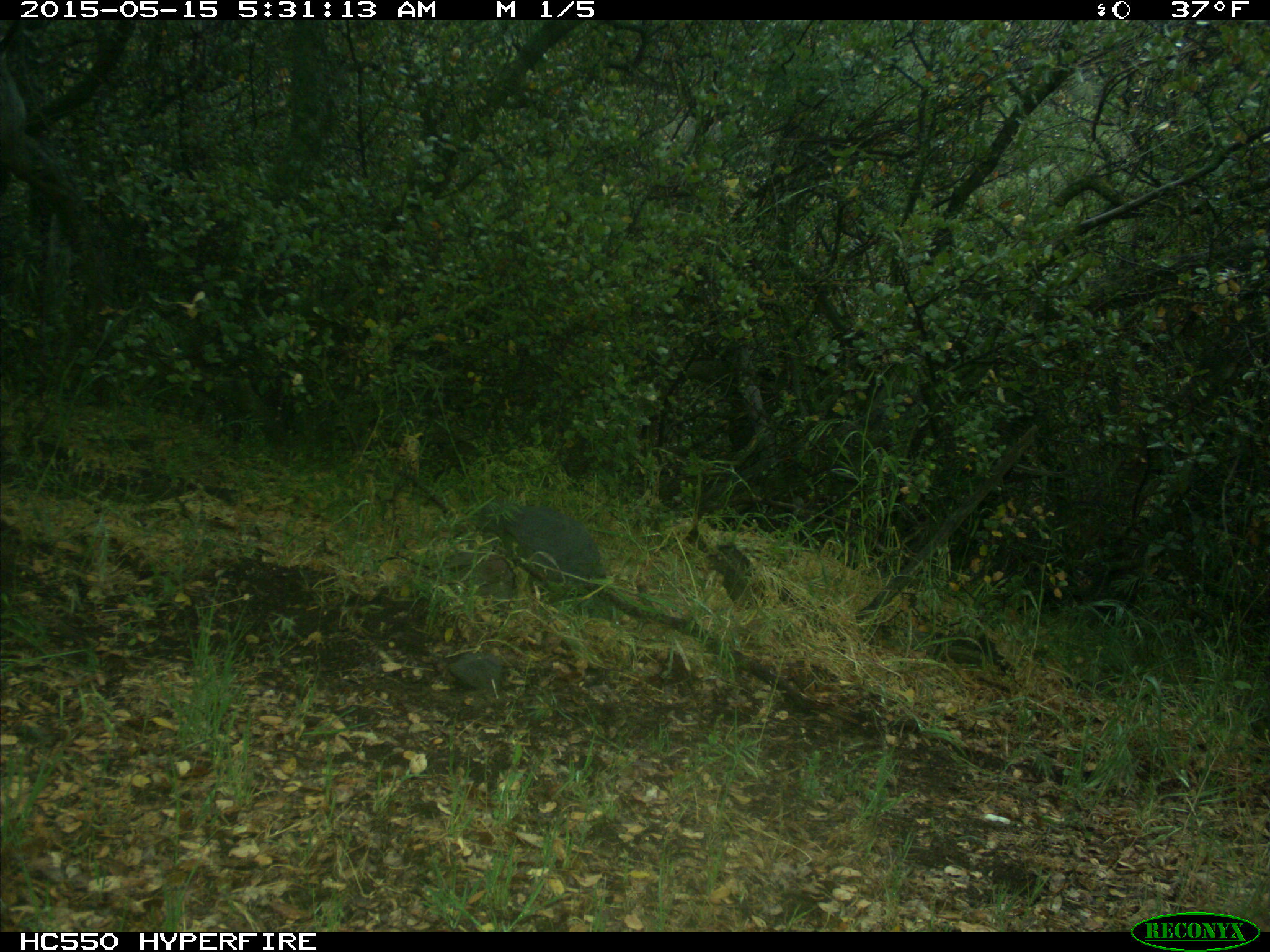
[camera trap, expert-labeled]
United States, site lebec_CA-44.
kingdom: Animalia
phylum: Chordata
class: Mammalia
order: Artiodactyla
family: Bovidae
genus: Bos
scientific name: Bos taurus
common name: domestic cow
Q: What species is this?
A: Bos taurus (domestic cow).